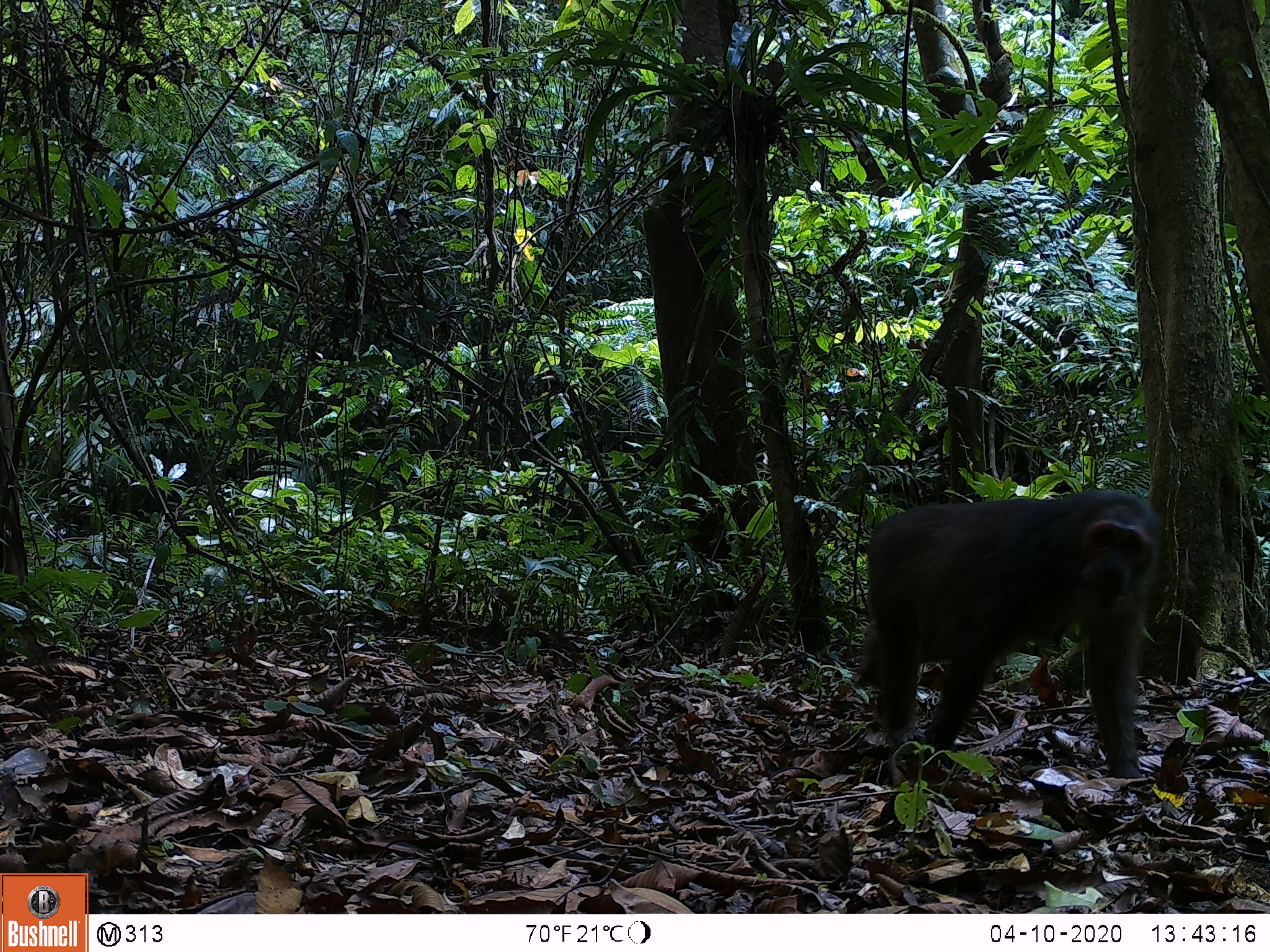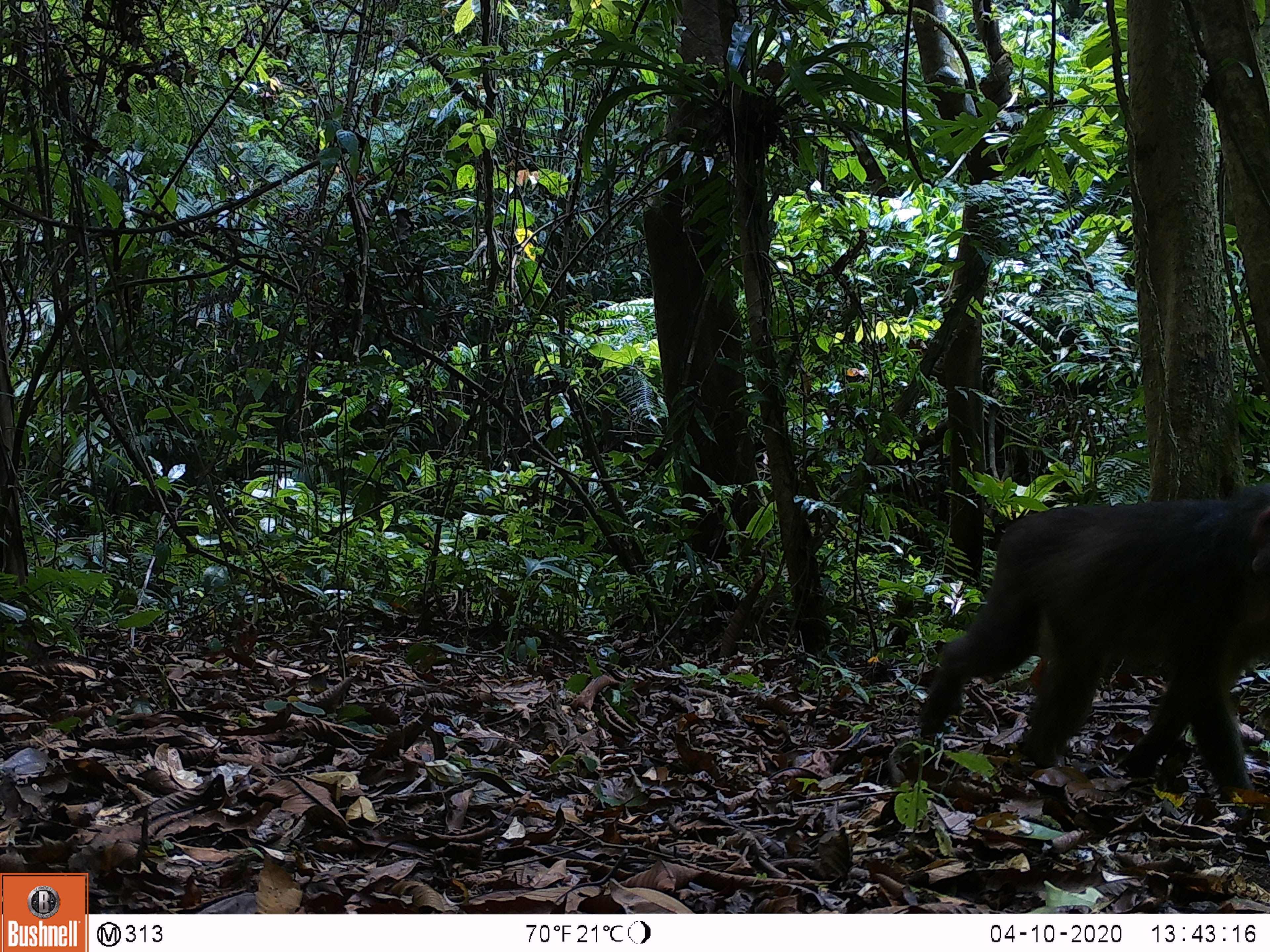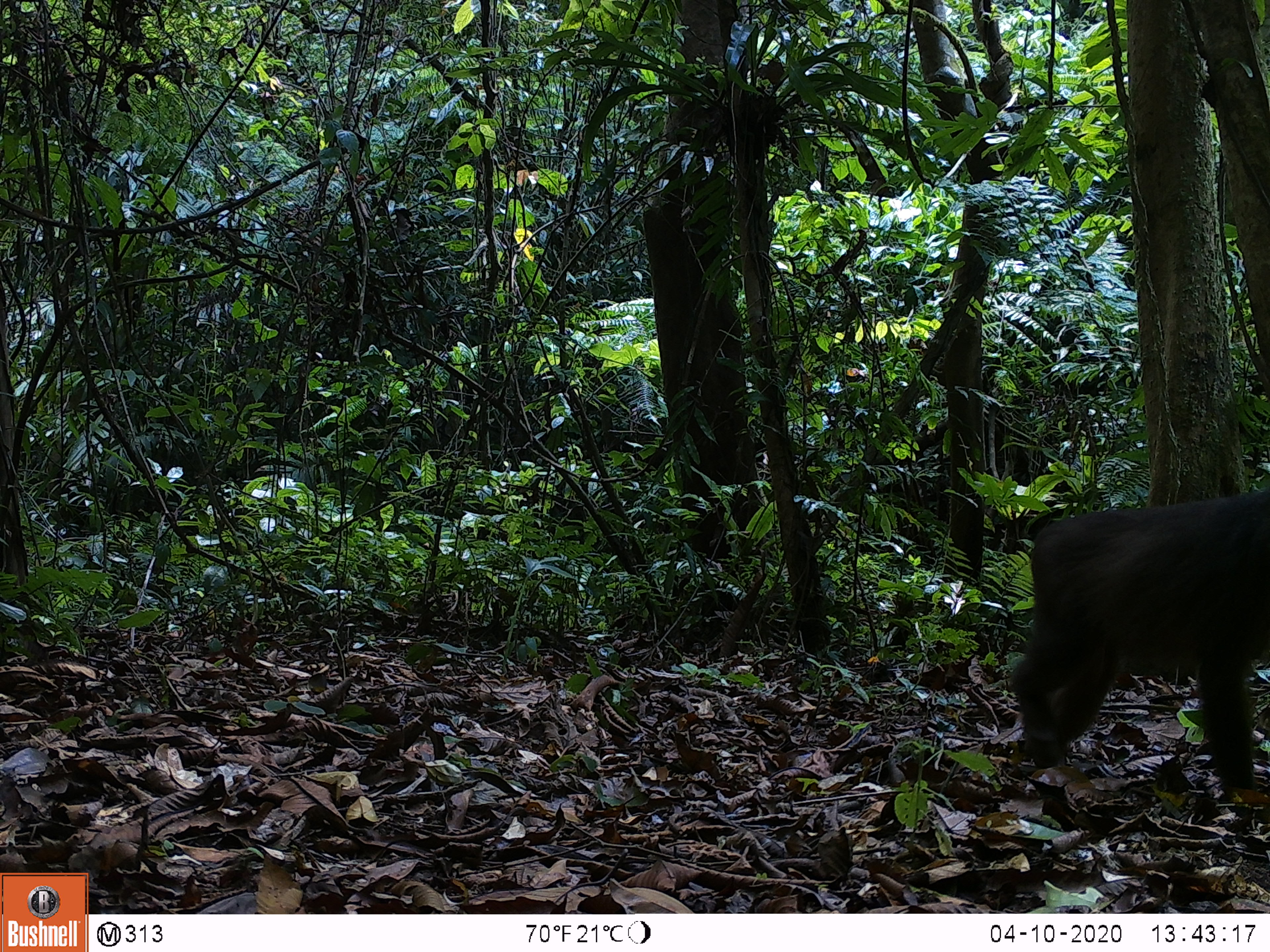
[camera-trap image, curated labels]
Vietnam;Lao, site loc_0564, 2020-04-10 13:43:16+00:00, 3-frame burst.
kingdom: Animalia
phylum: Chordata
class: Mammalia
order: Primates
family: Cercopithecidae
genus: Macaca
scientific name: Macaca arctoides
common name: stump-tailed macaque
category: stump tailed macaque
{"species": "stump tailed macaque (stump-tailed macaque) (Macaca arctoides)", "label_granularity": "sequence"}